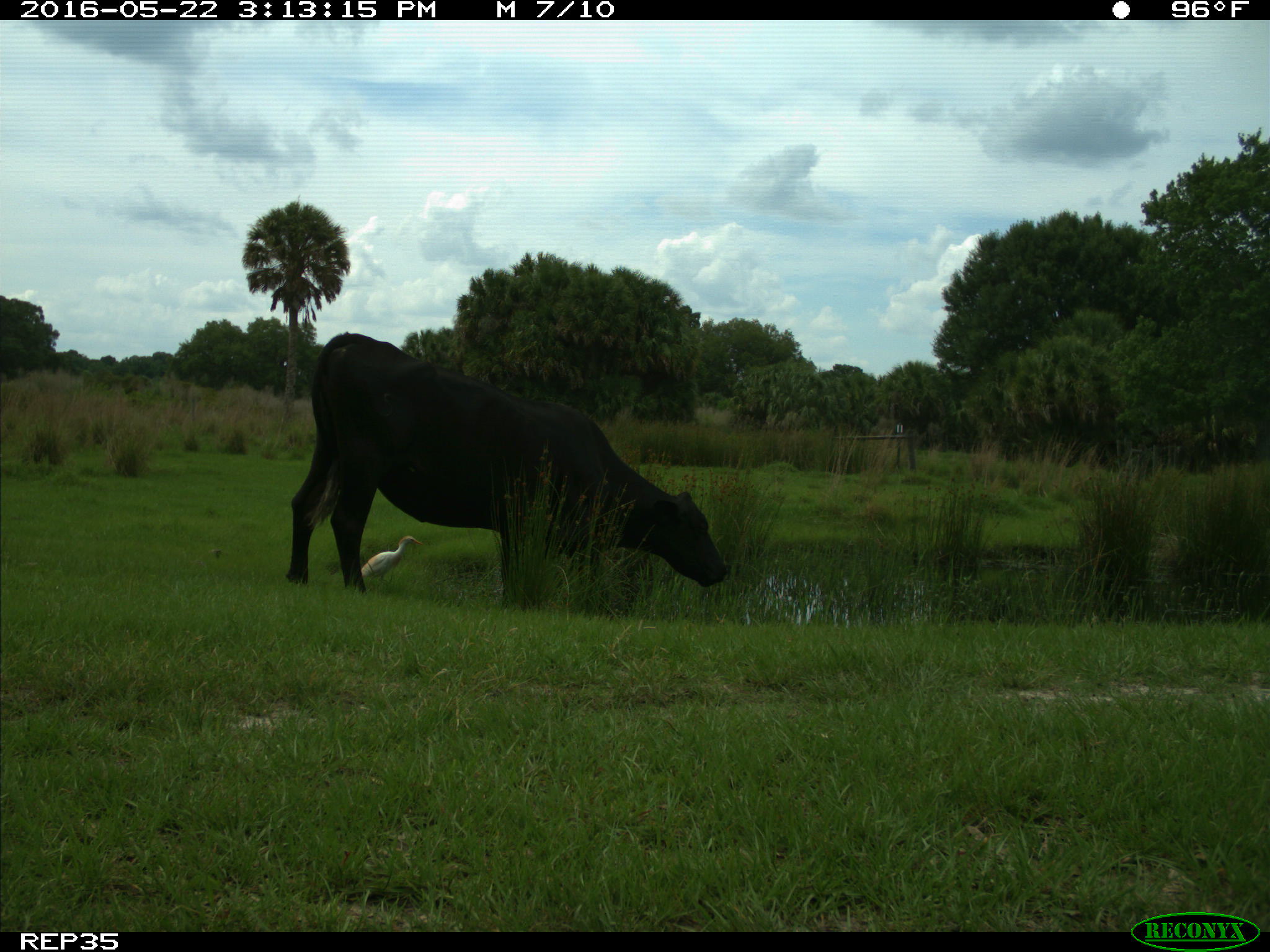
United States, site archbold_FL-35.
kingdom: Animalia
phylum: Chordata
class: Mammalia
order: Artiodactyla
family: Bovidae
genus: Bos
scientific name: Bos taurus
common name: domestic cow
Bos taurus (domestic cow).